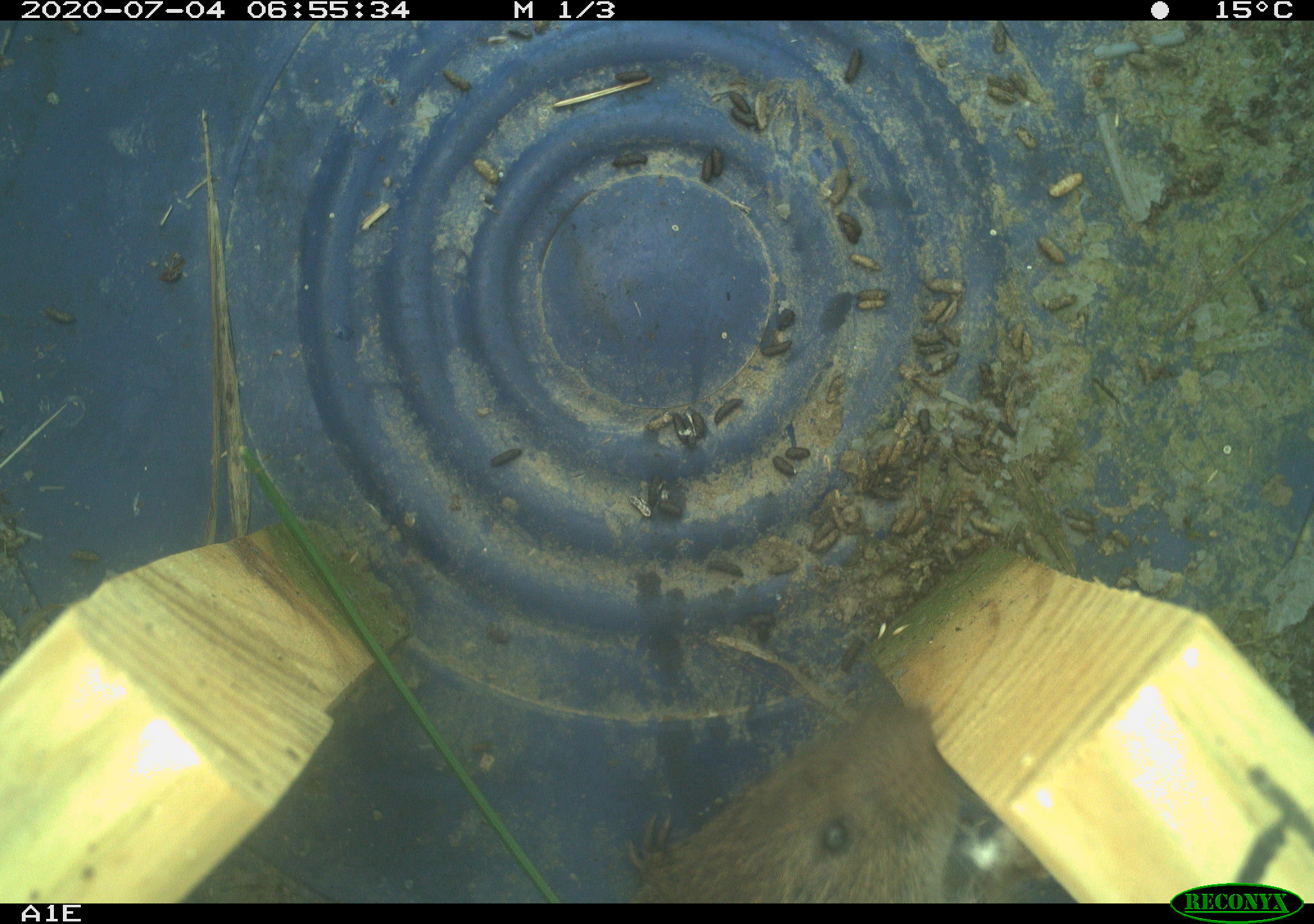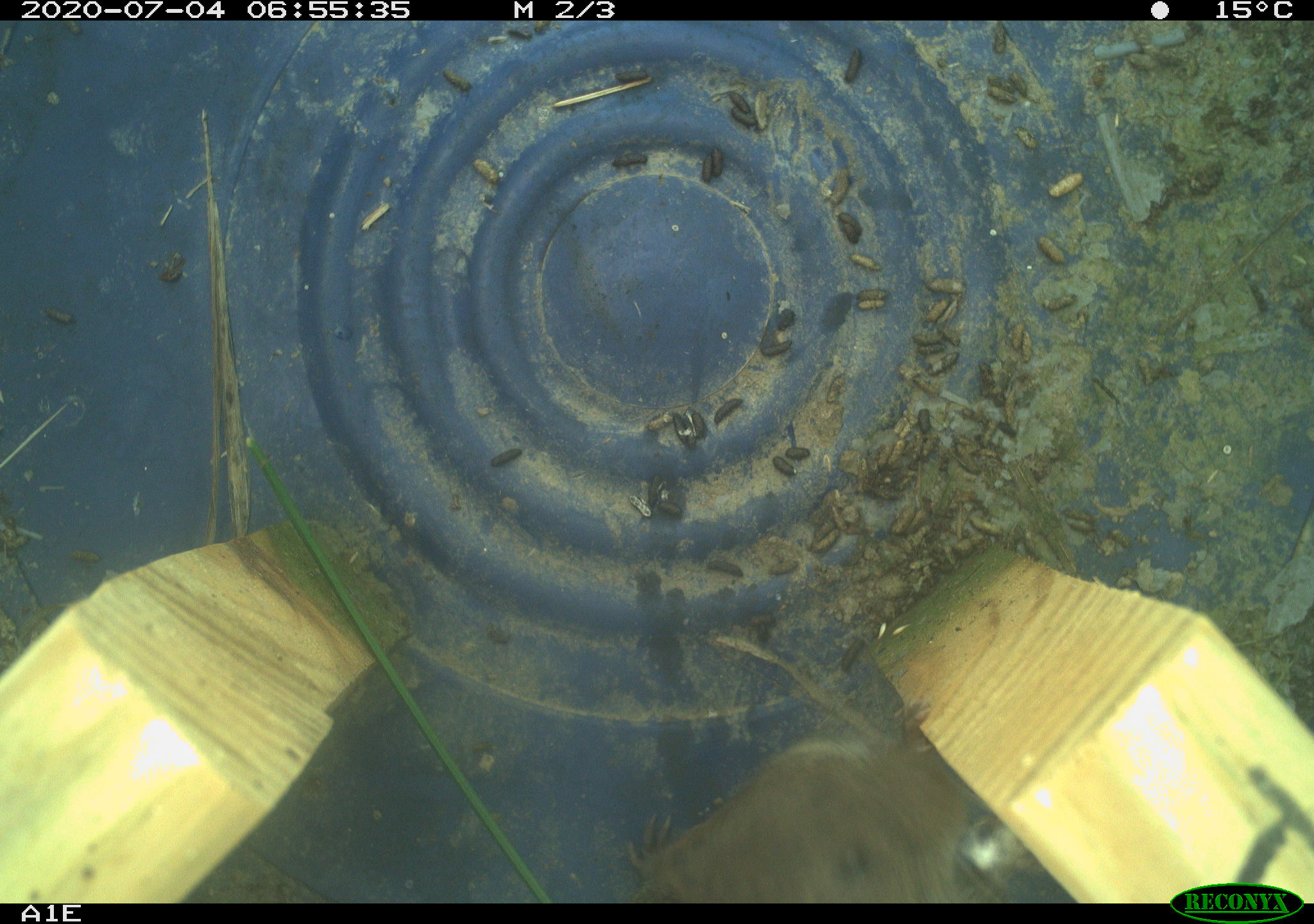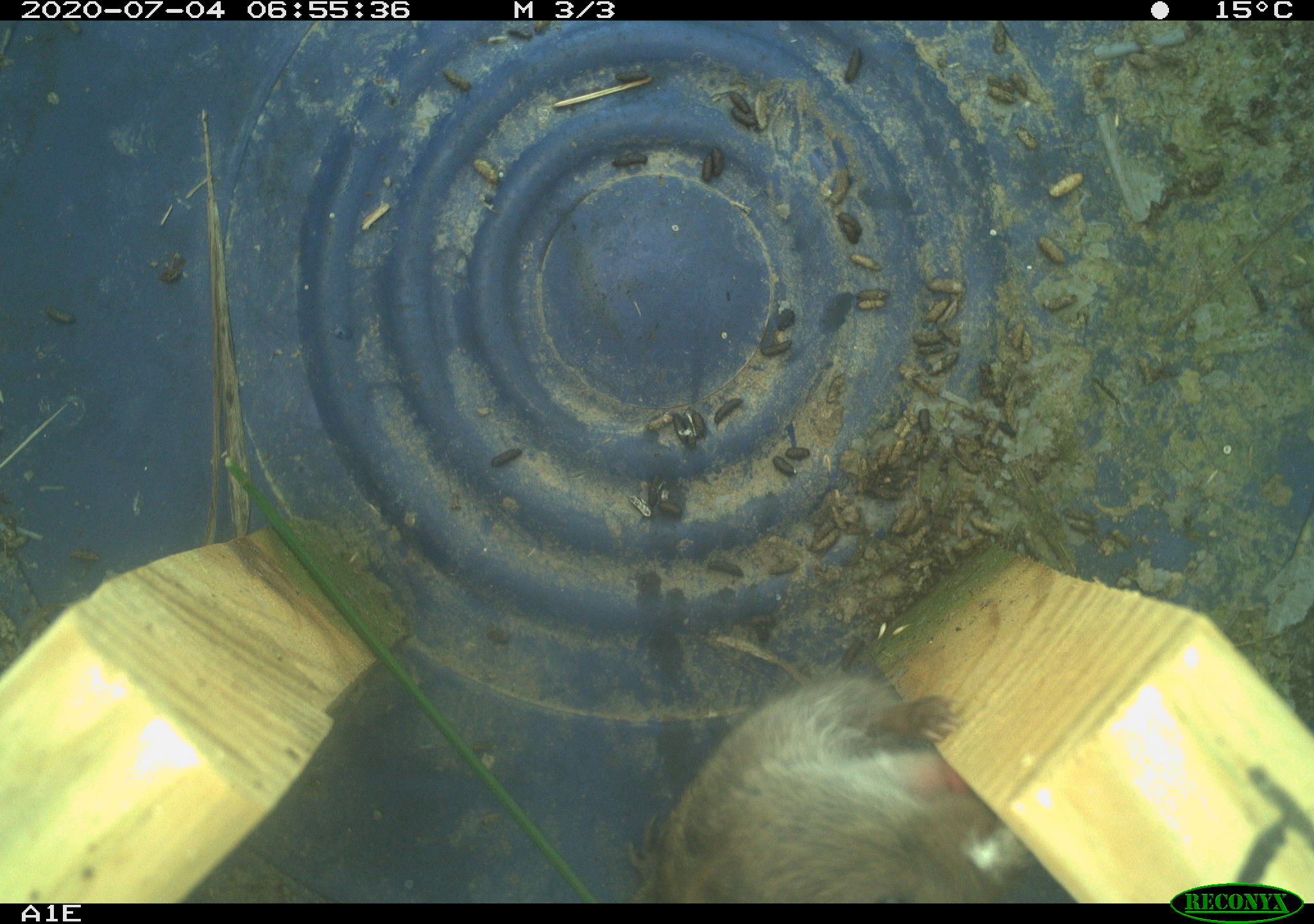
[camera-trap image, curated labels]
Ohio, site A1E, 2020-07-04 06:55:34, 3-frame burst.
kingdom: Animalia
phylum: Chordata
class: Mammalia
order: Rodentia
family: Cricetidae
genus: Microtus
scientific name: Microtus pennsylvanicus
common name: meadow vole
Meadow vole (Microtus pennsylvanicus).